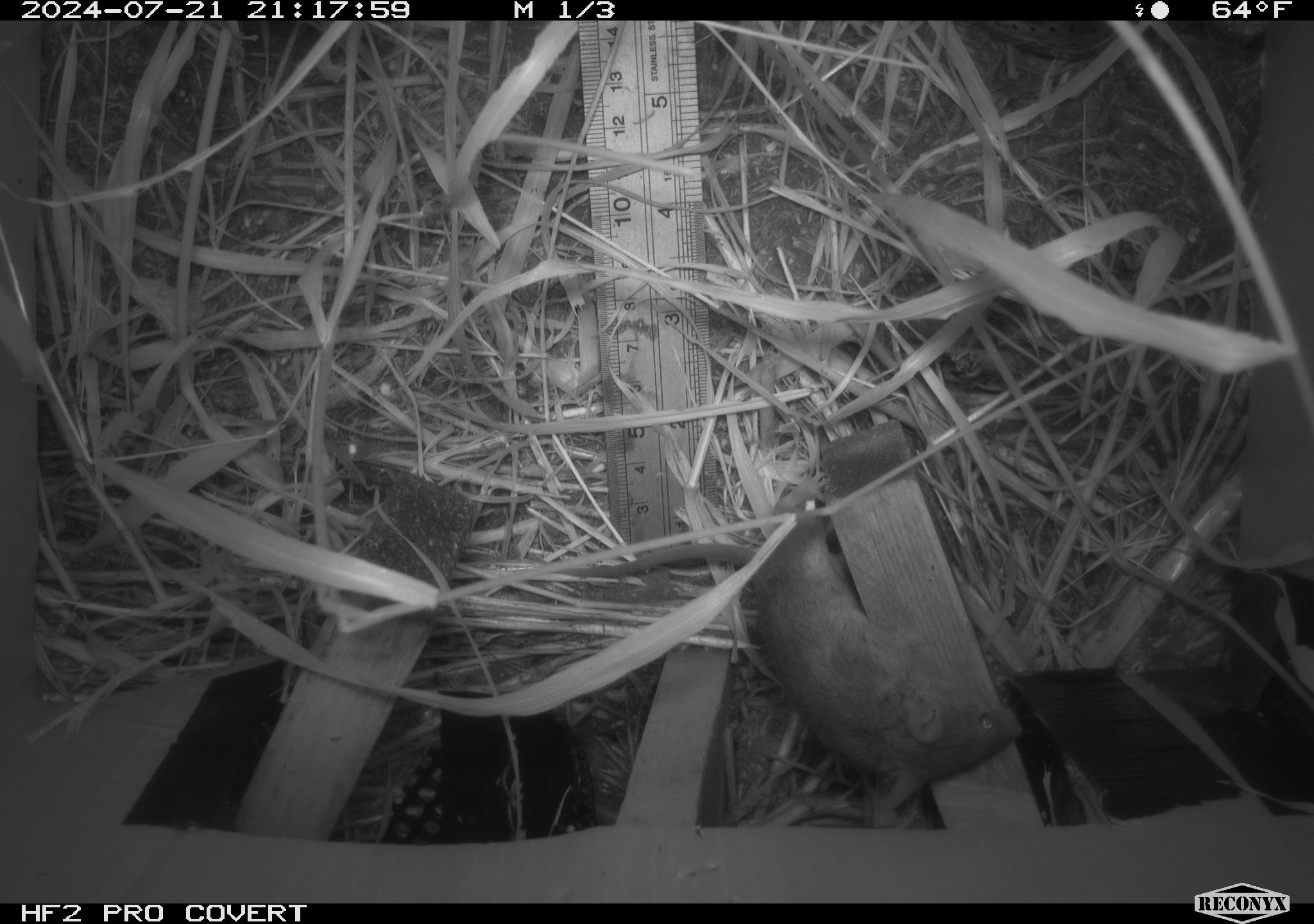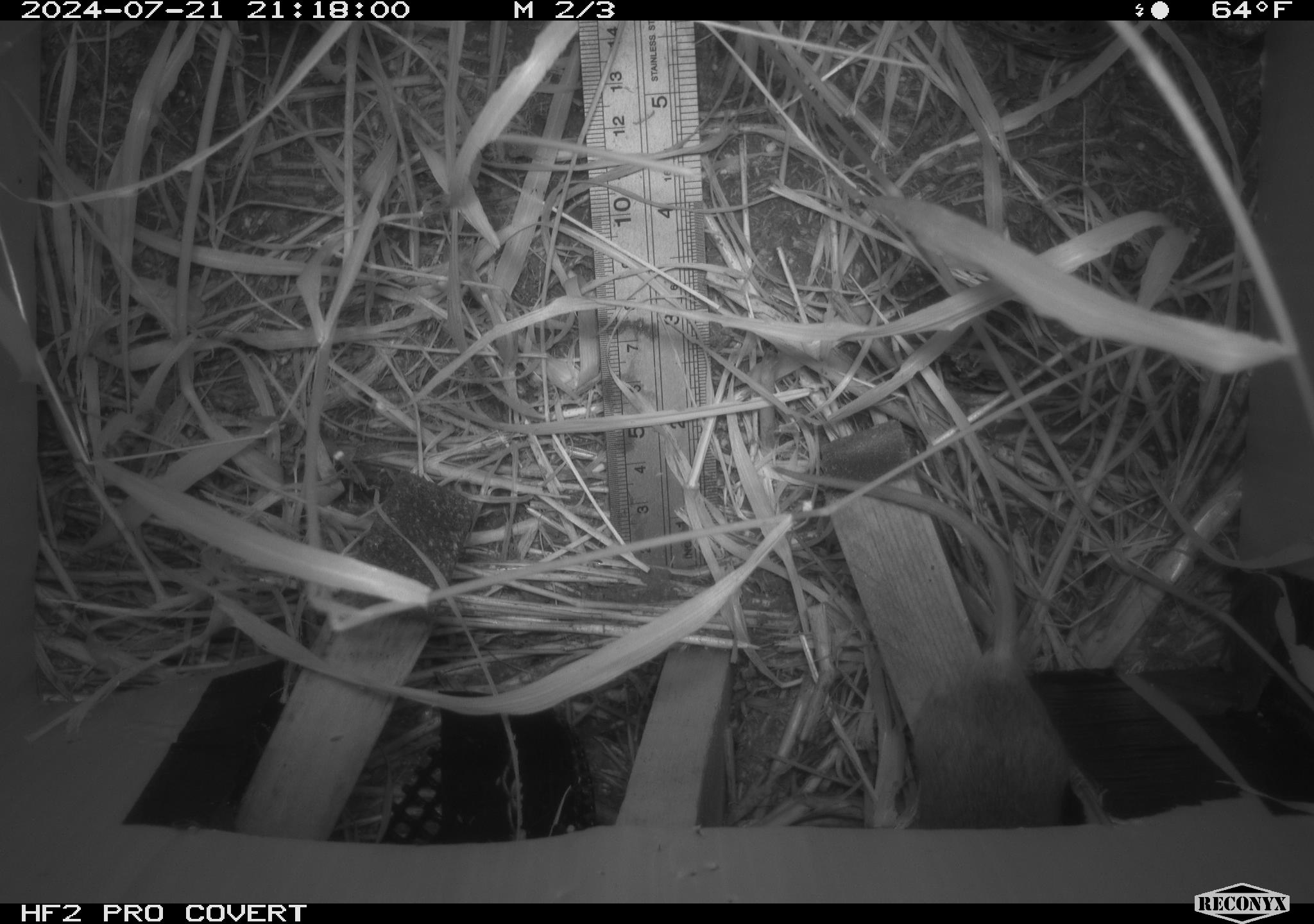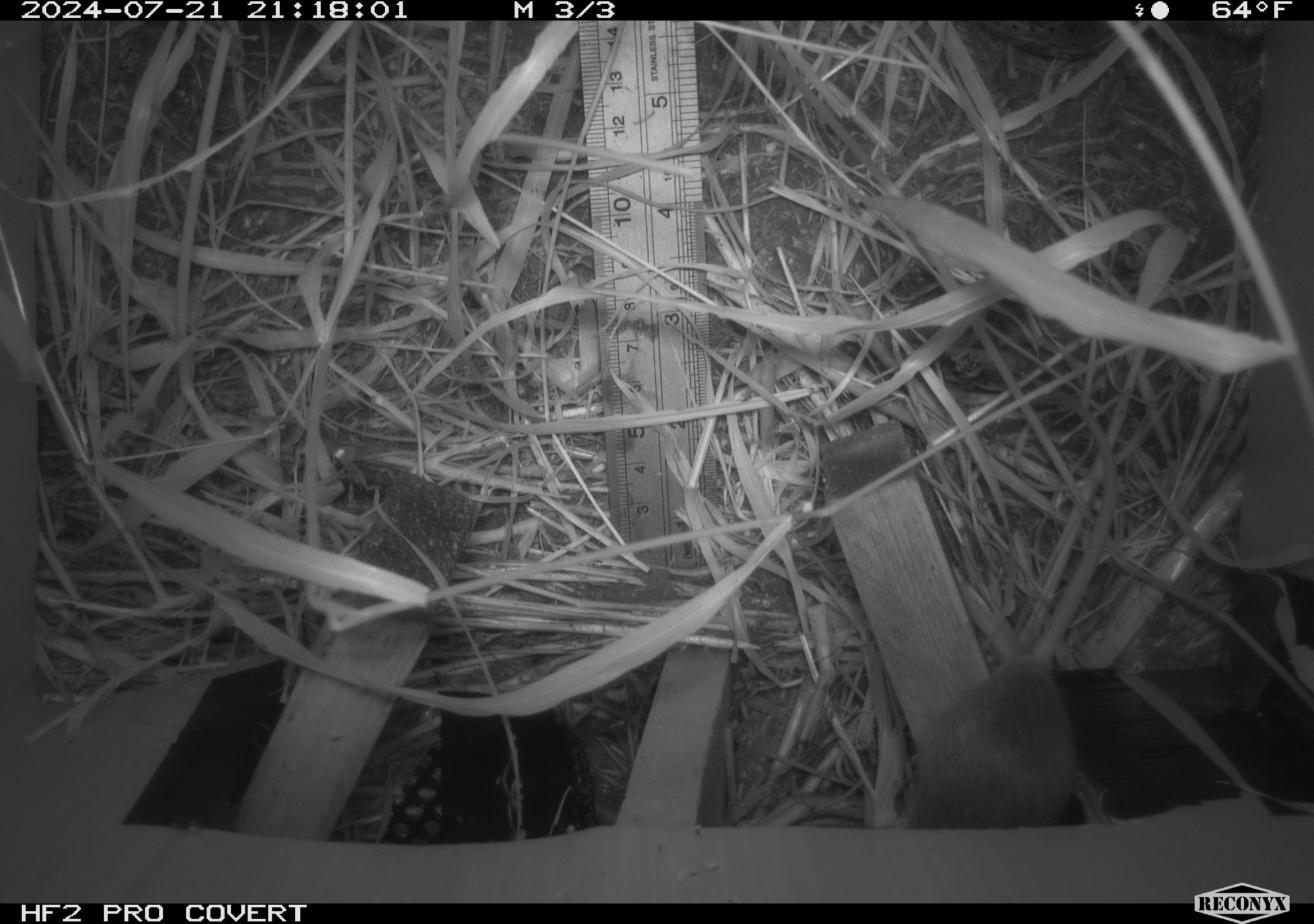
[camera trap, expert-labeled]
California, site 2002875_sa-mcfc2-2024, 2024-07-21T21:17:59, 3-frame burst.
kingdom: Animalia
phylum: Chordata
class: Mammalia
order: Rodentia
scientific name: Rodentia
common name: rodent